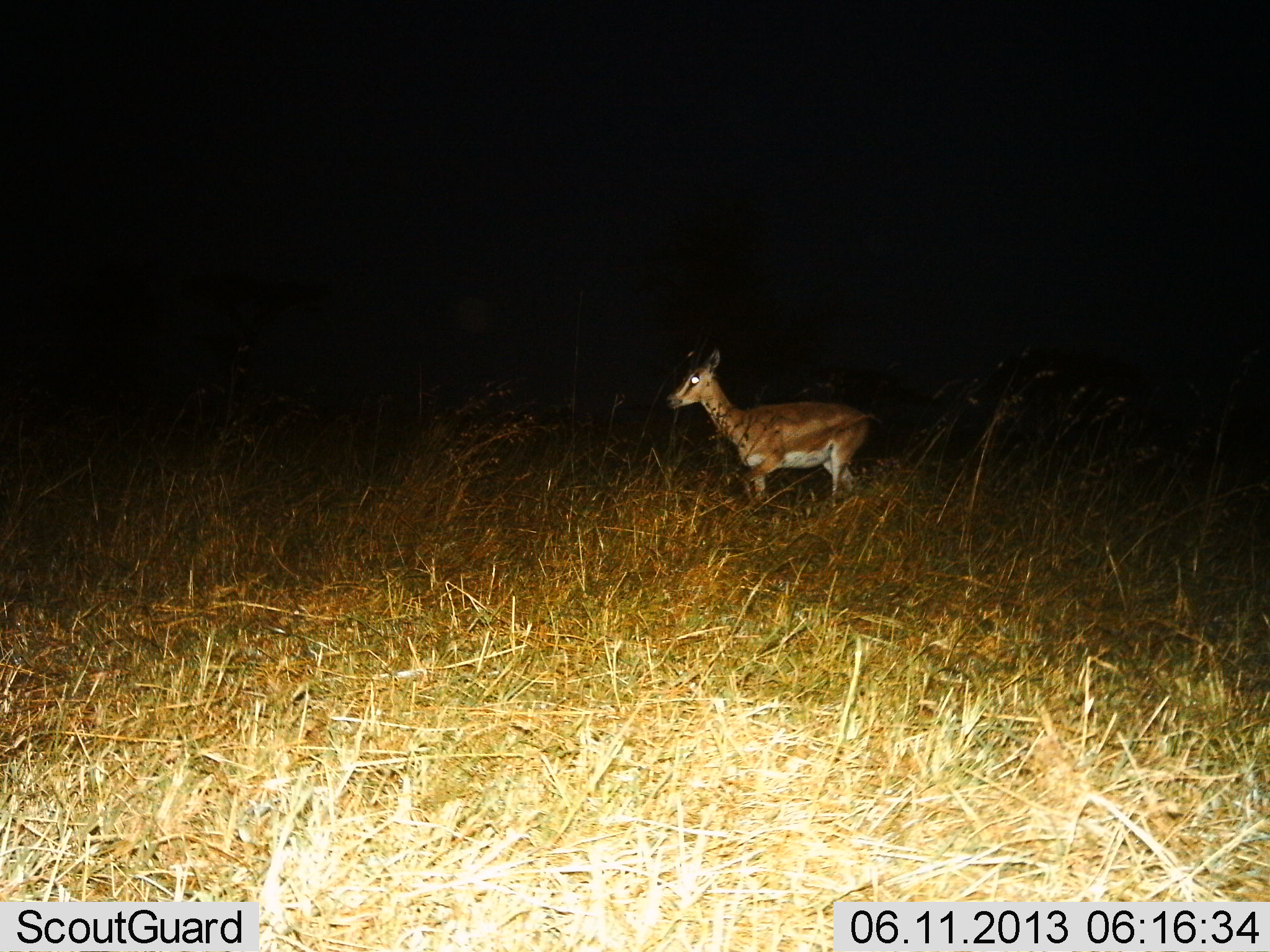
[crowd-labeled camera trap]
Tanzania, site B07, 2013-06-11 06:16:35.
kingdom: Animalia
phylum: Chordata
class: Mammalia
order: Artiodactyla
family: Bovidae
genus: Nanger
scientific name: Nanger granti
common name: grant's gazelle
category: gazellegrants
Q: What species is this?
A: Gazellegrants (grant's gazelle) (Nanger granti).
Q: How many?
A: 1.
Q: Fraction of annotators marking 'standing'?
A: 70%.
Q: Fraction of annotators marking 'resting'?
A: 0%.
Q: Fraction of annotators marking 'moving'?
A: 30%.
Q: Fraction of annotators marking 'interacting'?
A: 0%.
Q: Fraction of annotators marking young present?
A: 0%.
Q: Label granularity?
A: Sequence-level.